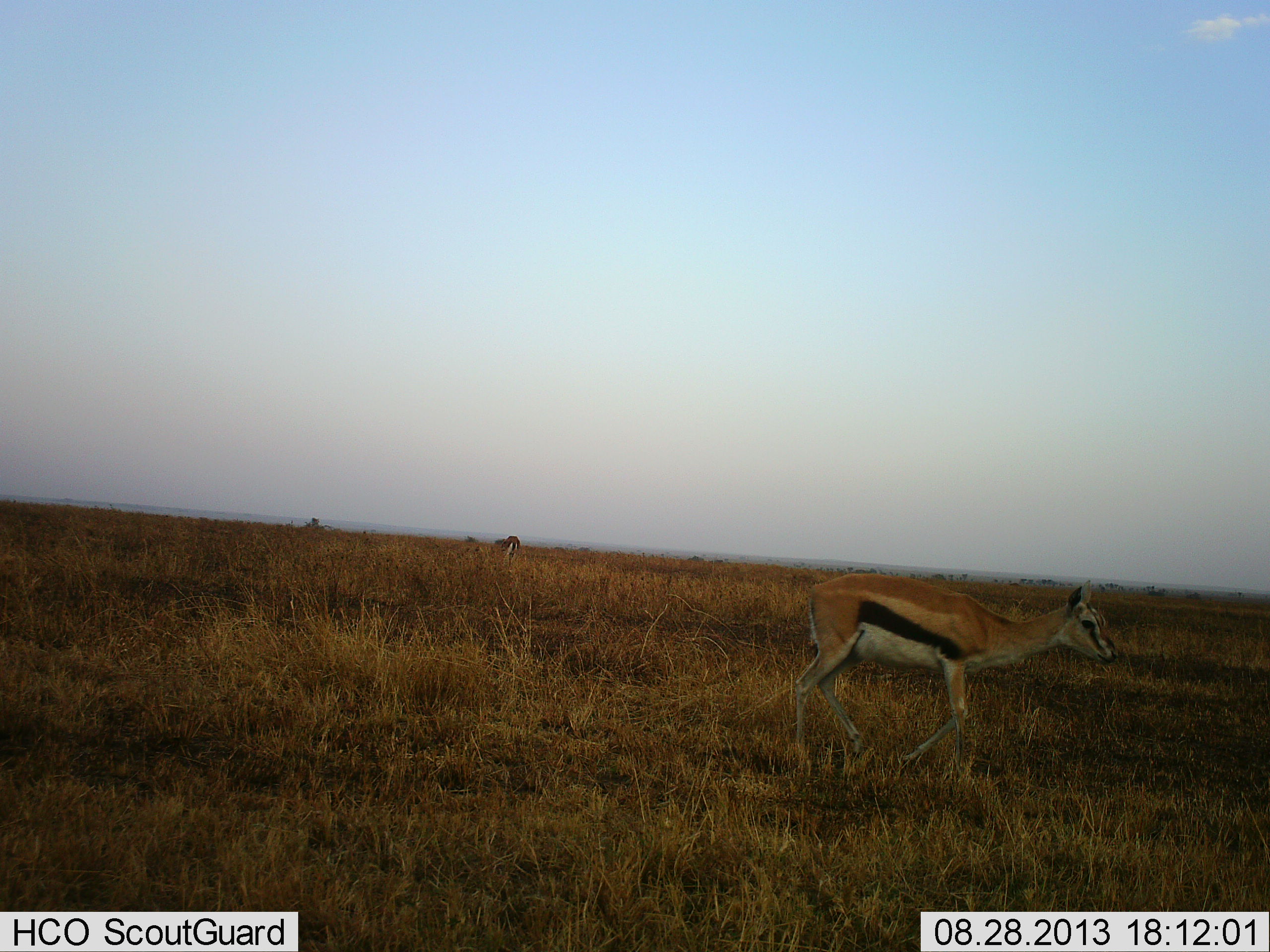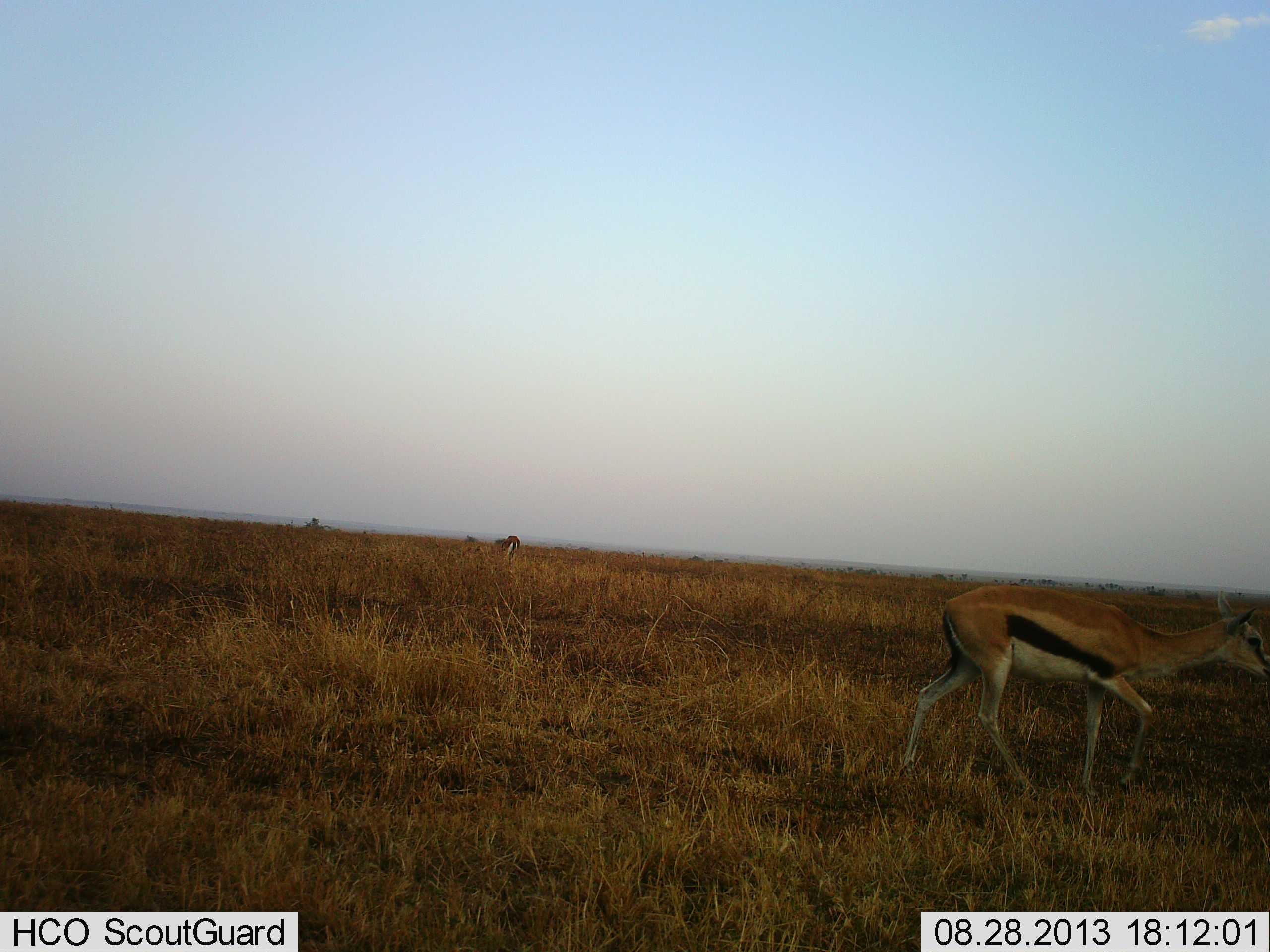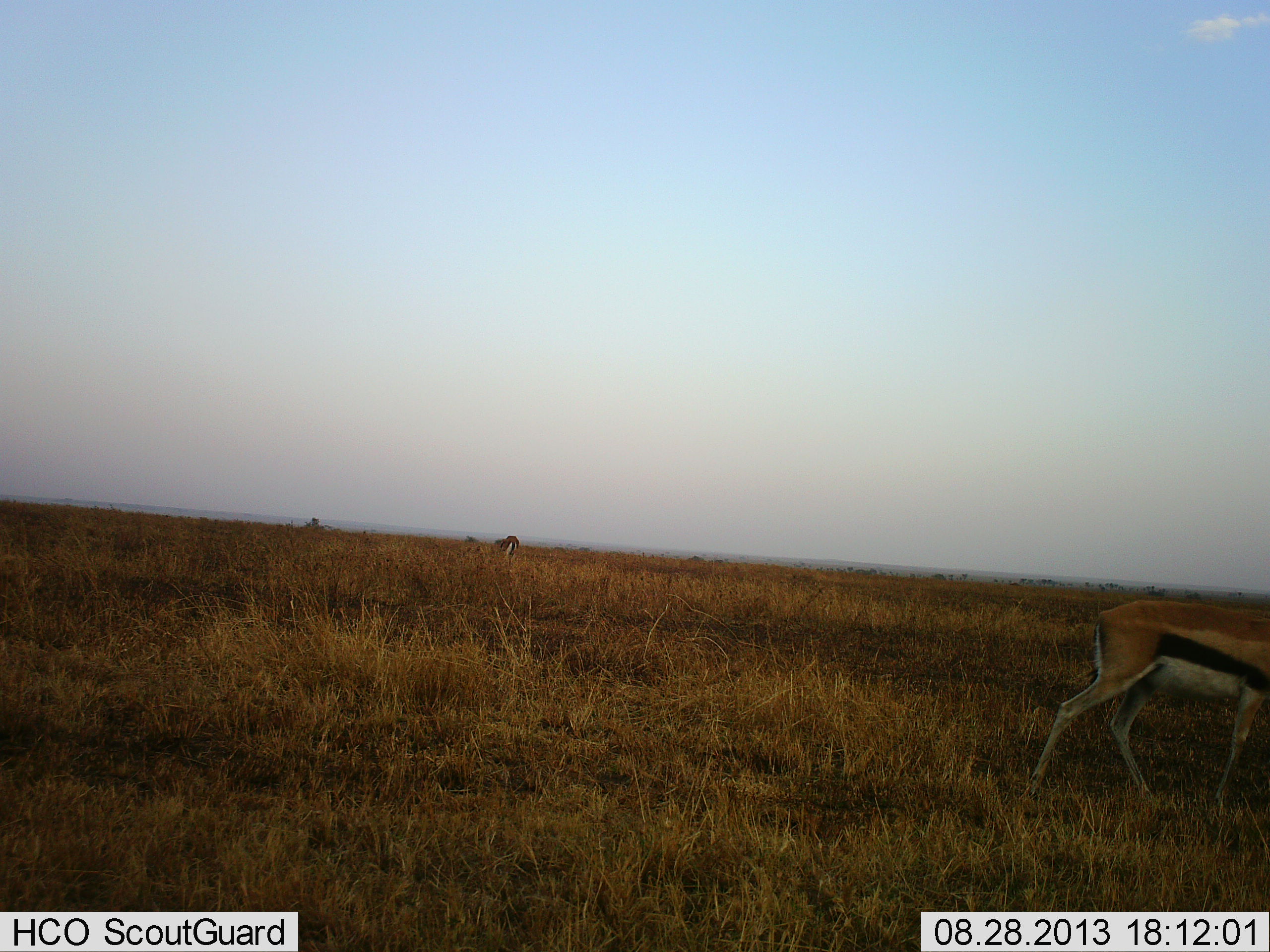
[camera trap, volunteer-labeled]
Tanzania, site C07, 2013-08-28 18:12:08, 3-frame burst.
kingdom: Animalia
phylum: Chordata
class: Mammalia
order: Artiodactyla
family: Bovidae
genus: Eudorcas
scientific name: Eudorcas thomsonii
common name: thomson's gazelle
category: gazellethomsons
Gazellethomsons (thomson's gazelle) (Eudorcas thomsonii), count 1. Behavior (volunteer vote fractions): standing 12%, resting 0%, moving 100%, interacting 0%. Young present (vote fraction): 0%. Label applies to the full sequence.